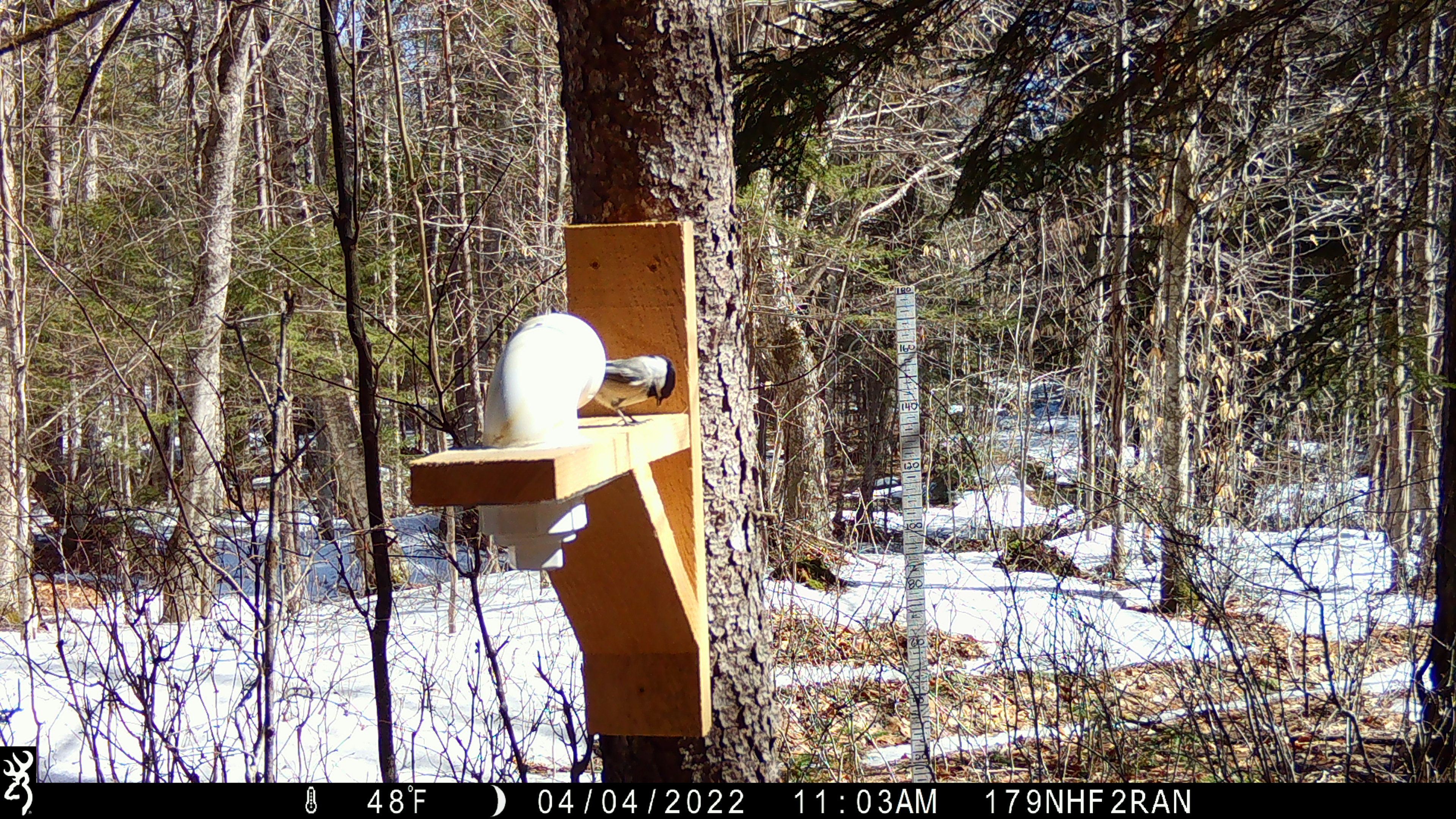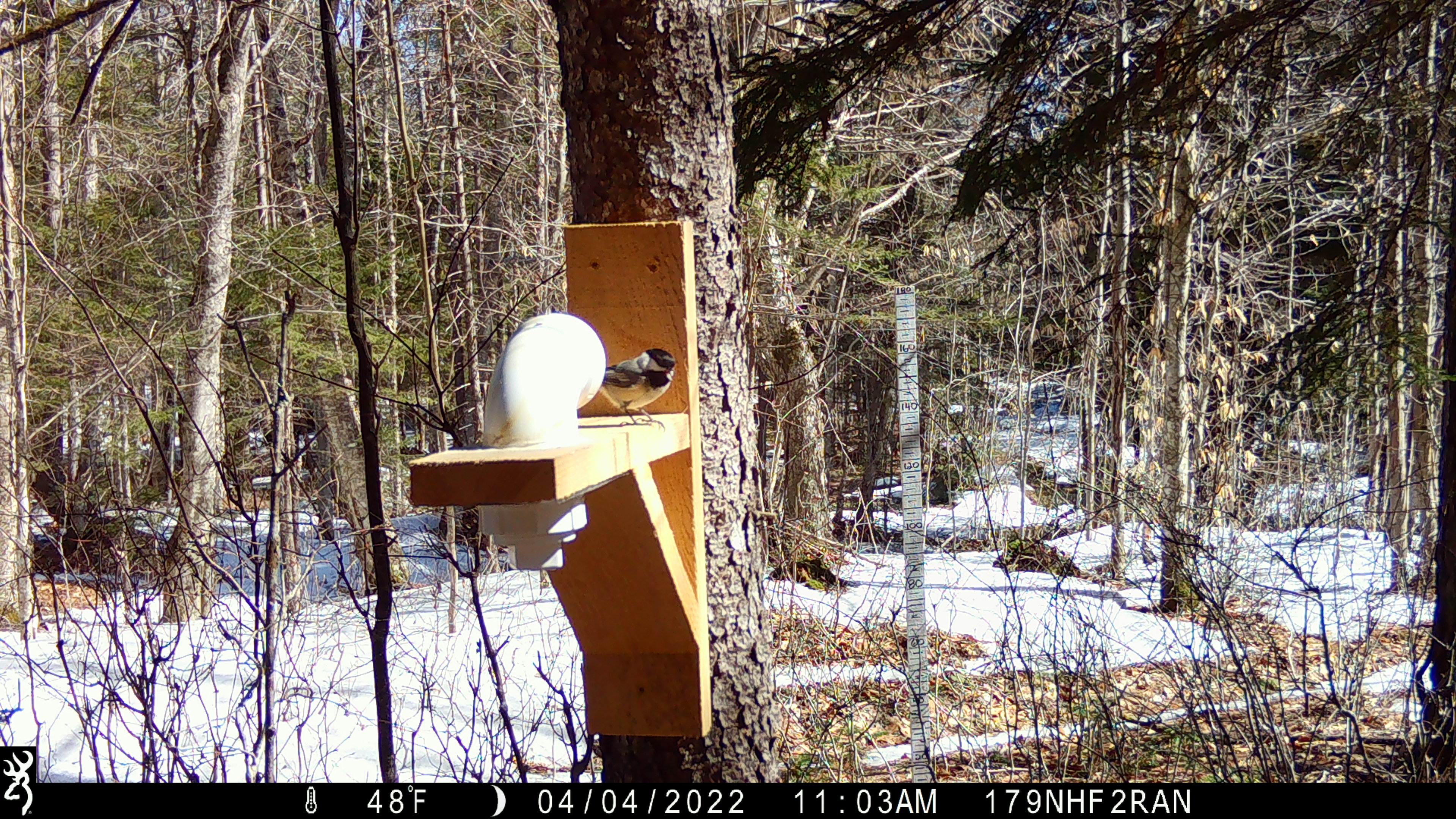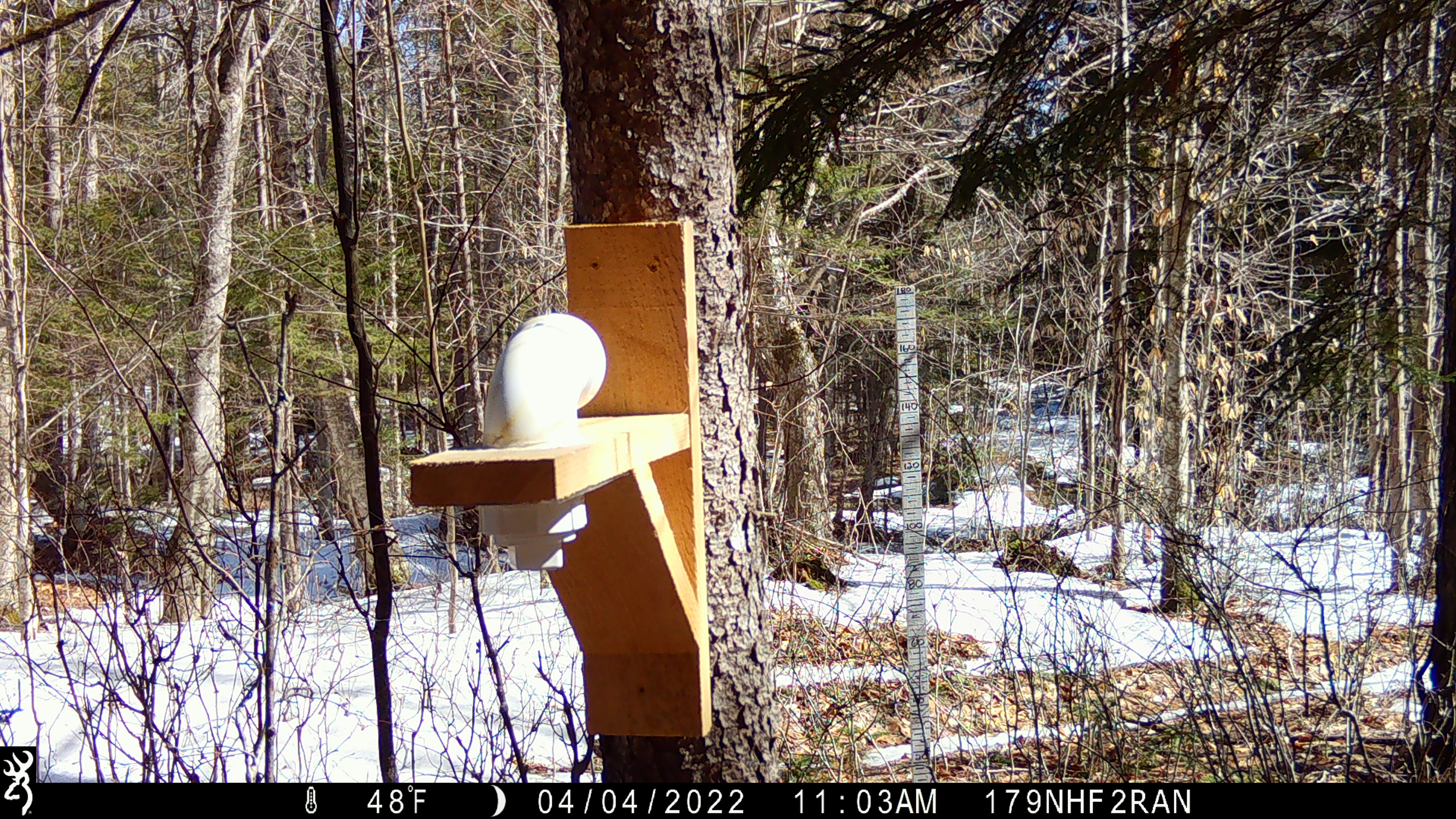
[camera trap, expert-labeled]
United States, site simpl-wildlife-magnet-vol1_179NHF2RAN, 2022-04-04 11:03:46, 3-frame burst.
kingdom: Animalia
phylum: Chordata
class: Aves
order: Passeriformes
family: Paridae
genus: Poecile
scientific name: Poecile atricapillus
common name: black-capped chickadee